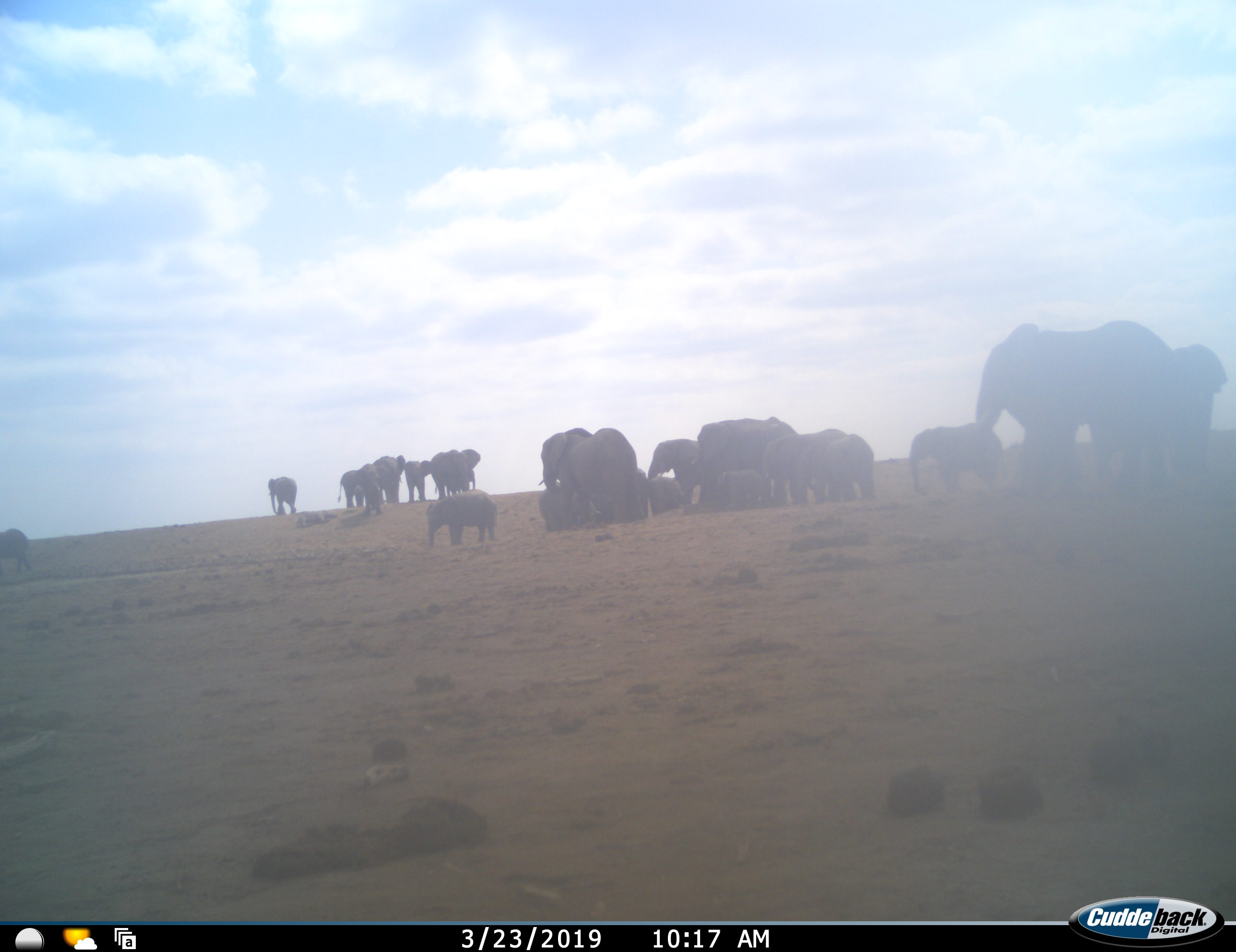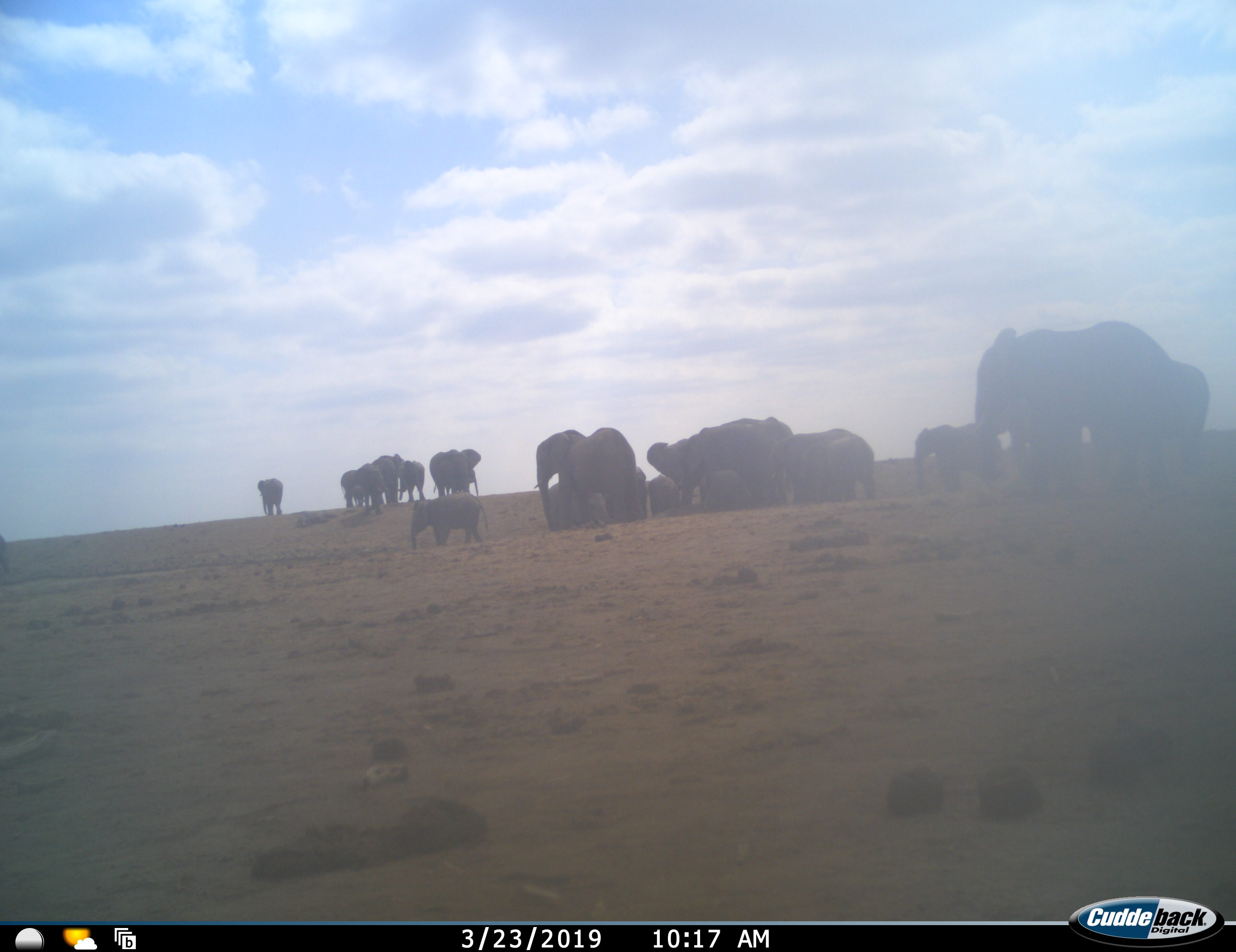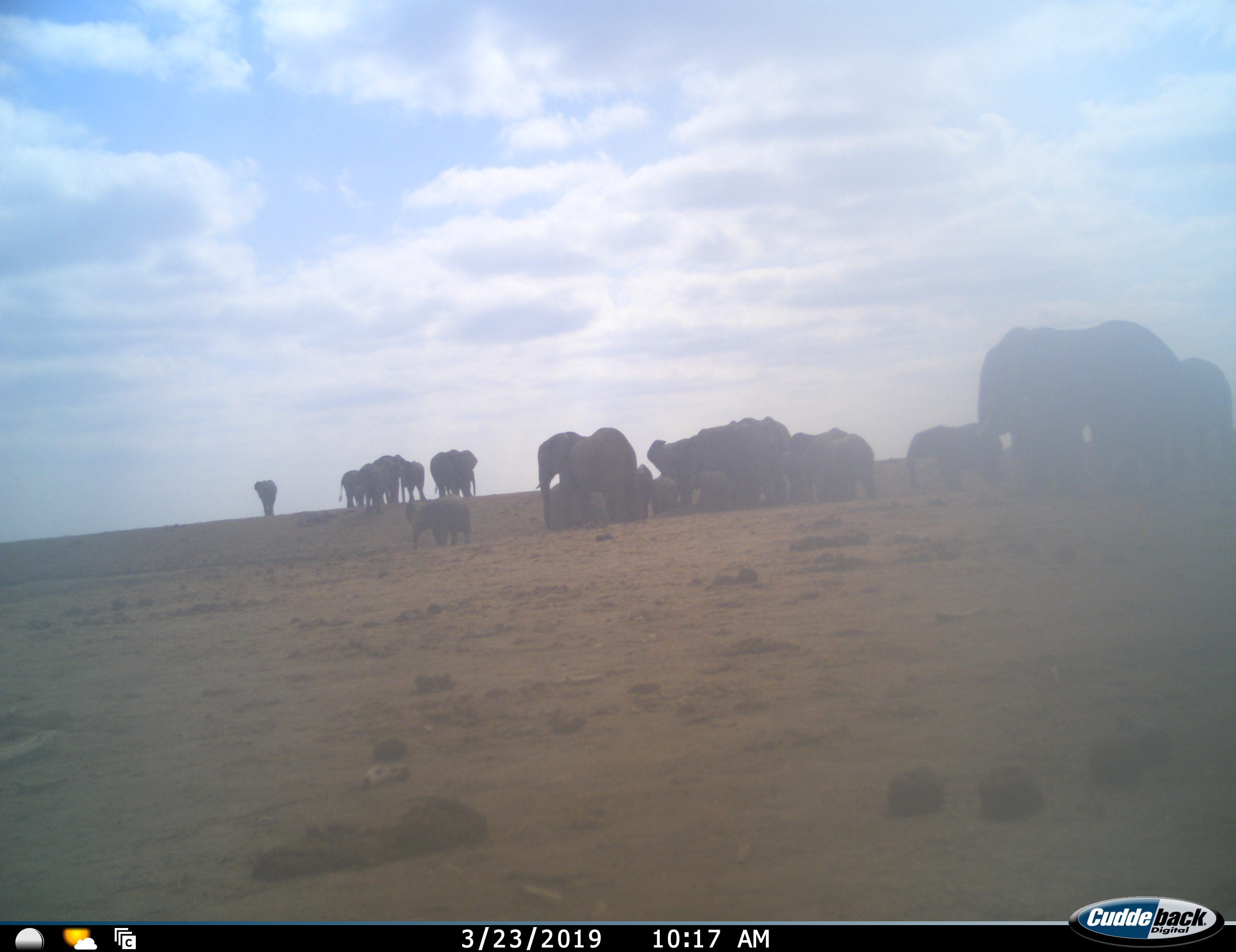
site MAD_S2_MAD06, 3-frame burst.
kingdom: Animalia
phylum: Chordata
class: Mammalia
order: Proboscidea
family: Elephantidae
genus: Loxodonta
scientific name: Loxodonta africana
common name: african bush elephant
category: elephant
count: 11-50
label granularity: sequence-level